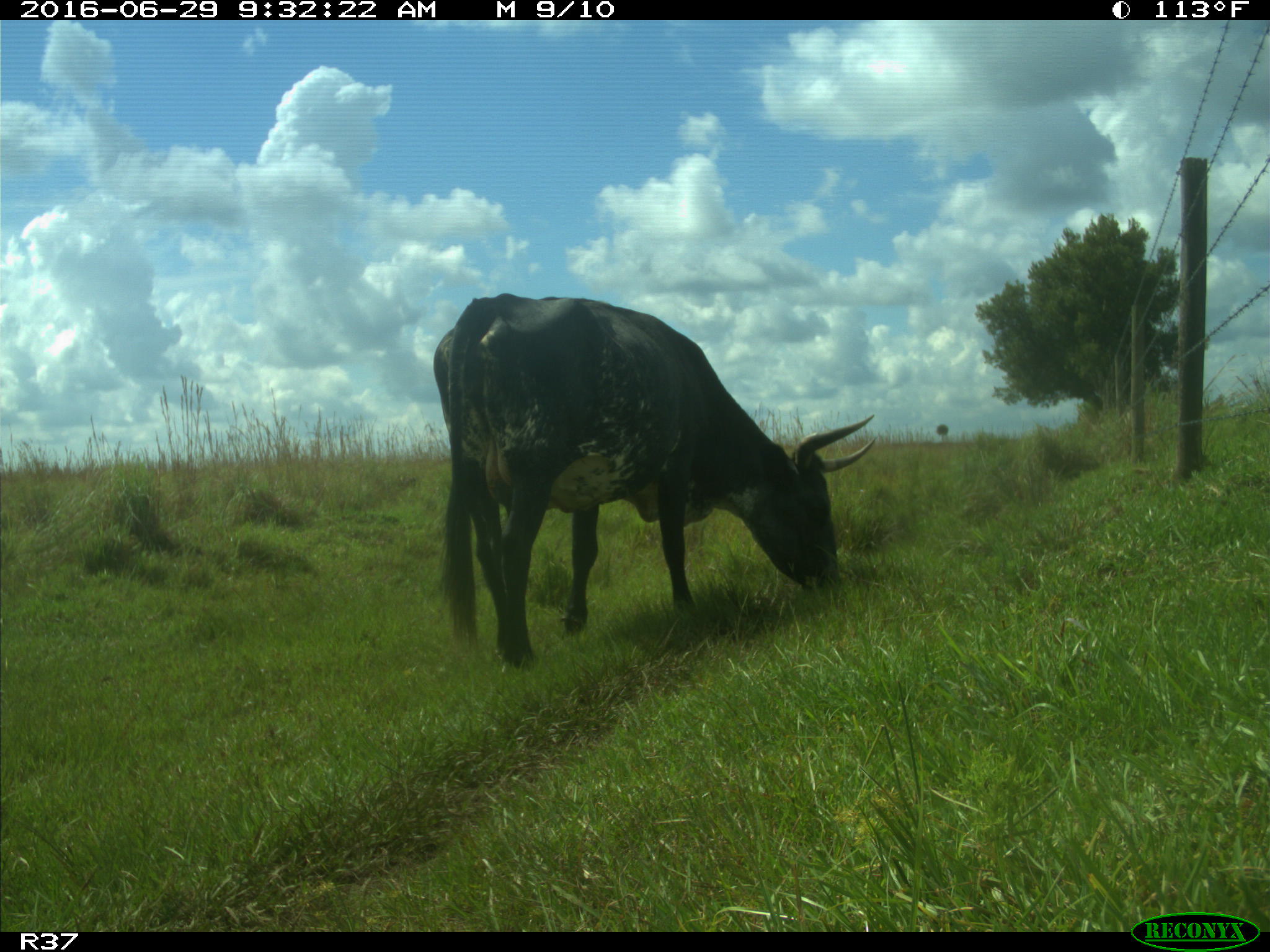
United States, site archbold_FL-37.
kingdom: Animalia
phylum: Chordata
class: Mammalia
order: Artiodactyla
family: Bovidae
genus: Bos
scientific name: Bos taurus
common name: domestic cow